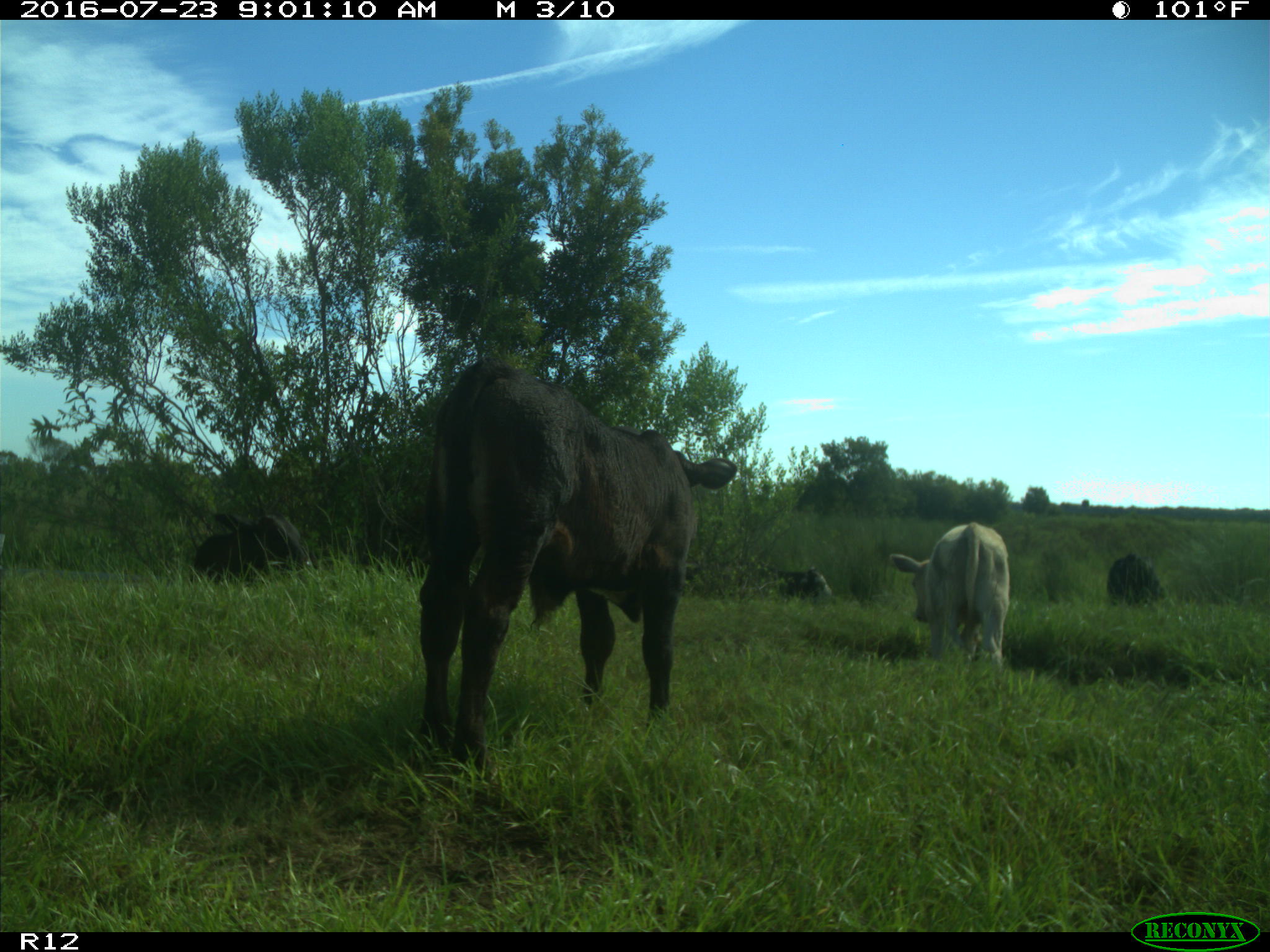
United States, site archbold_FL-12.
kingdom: Animalia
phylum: Chordata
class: Mammalia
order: Artiodactyla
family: Bovidae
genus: Bos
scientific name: Bos taurus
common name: domestic cow